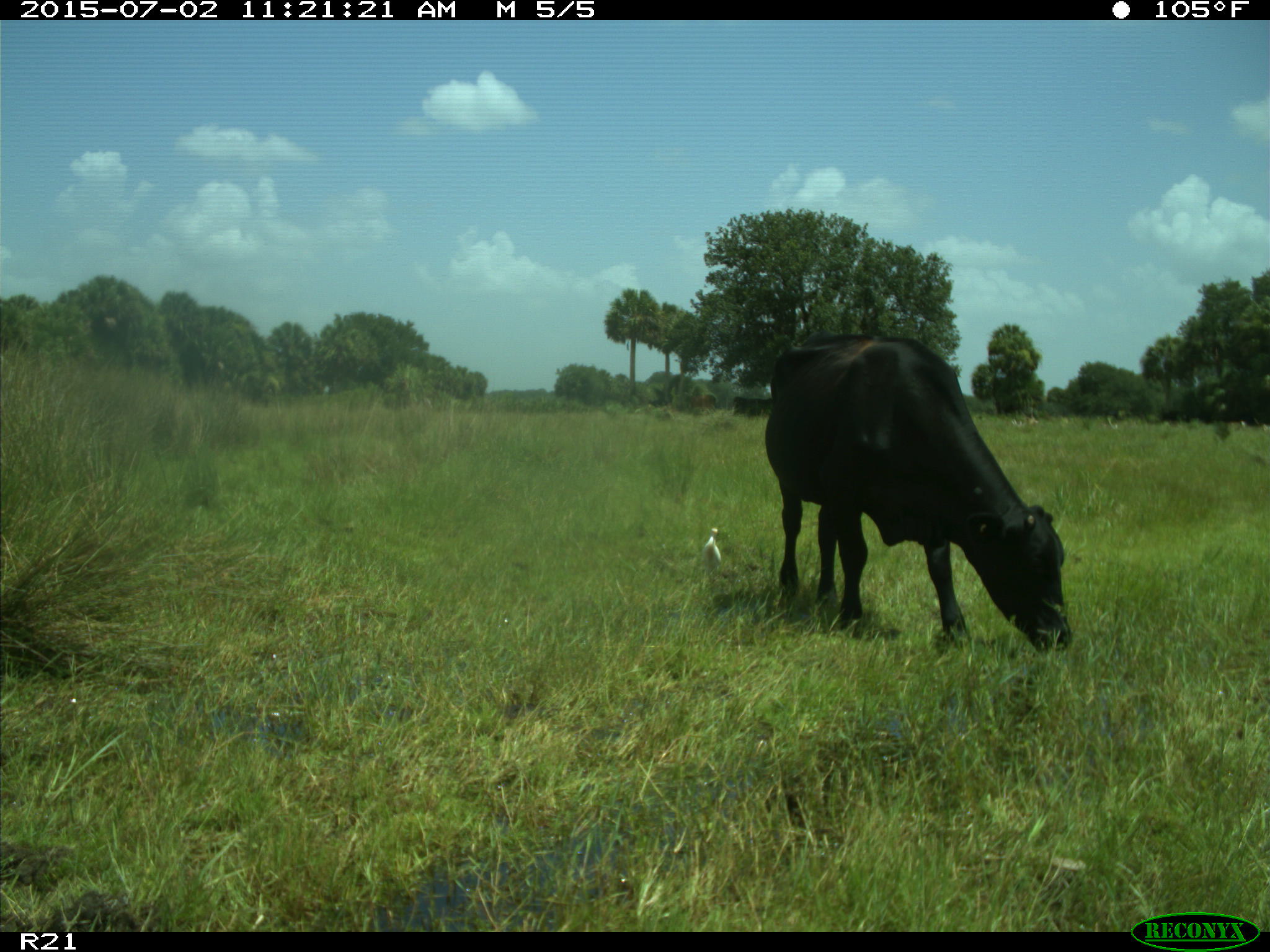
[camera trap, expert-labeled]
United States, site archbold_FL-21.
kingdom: Animalia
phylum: Chordata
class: Mammalia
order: Artiodactyla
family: Bovidae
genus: Bos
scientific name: Bos taurus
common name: domestic cow